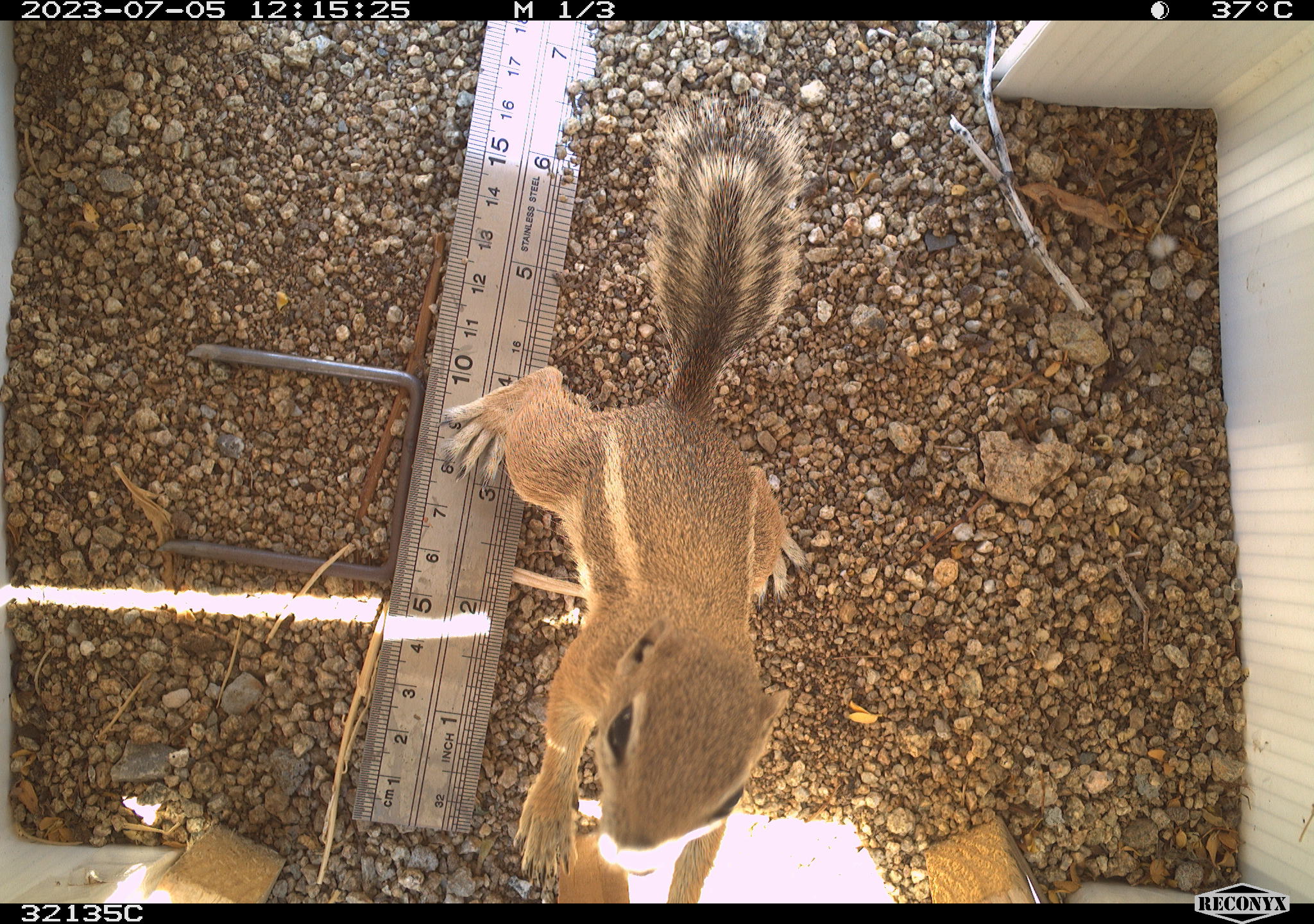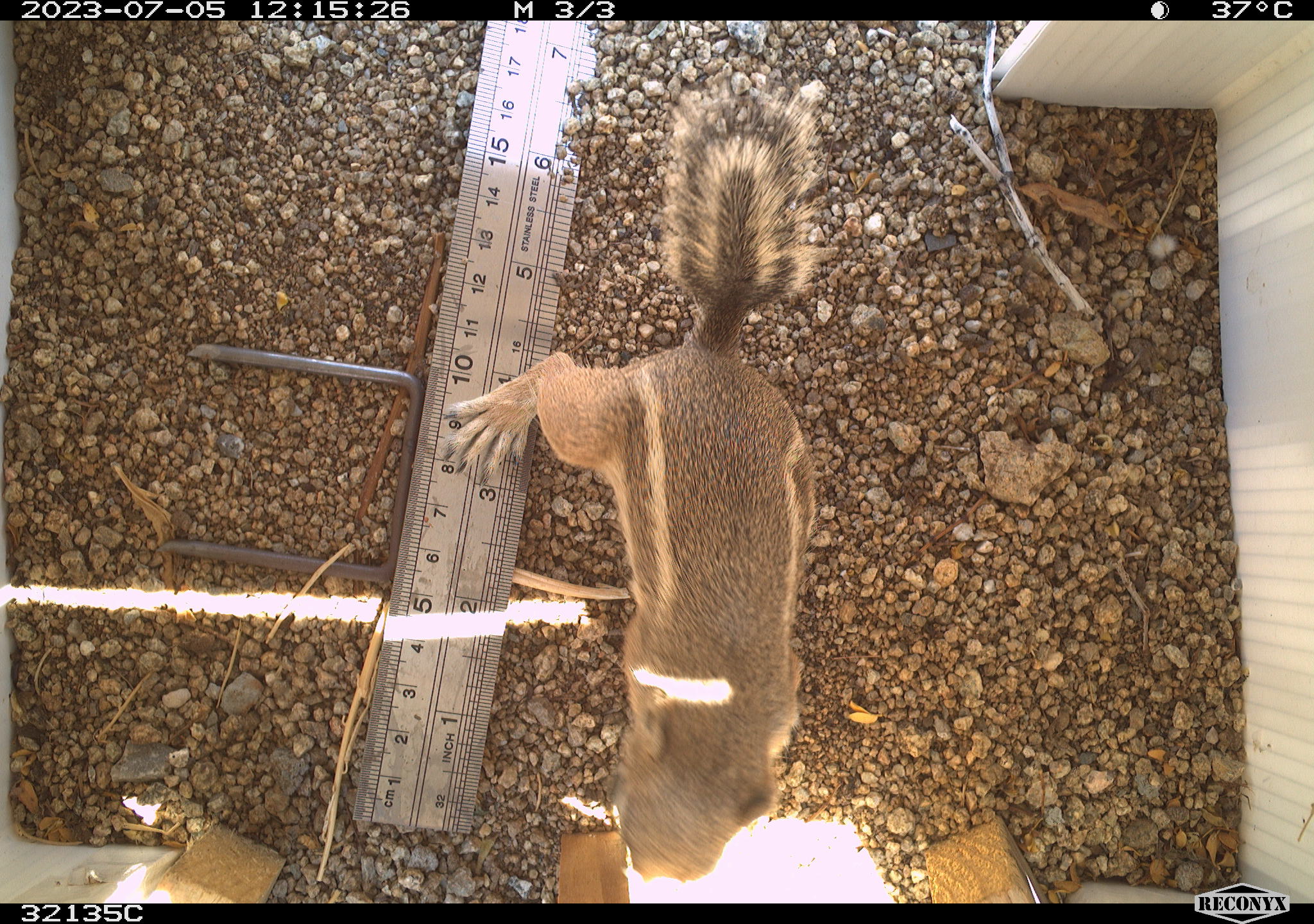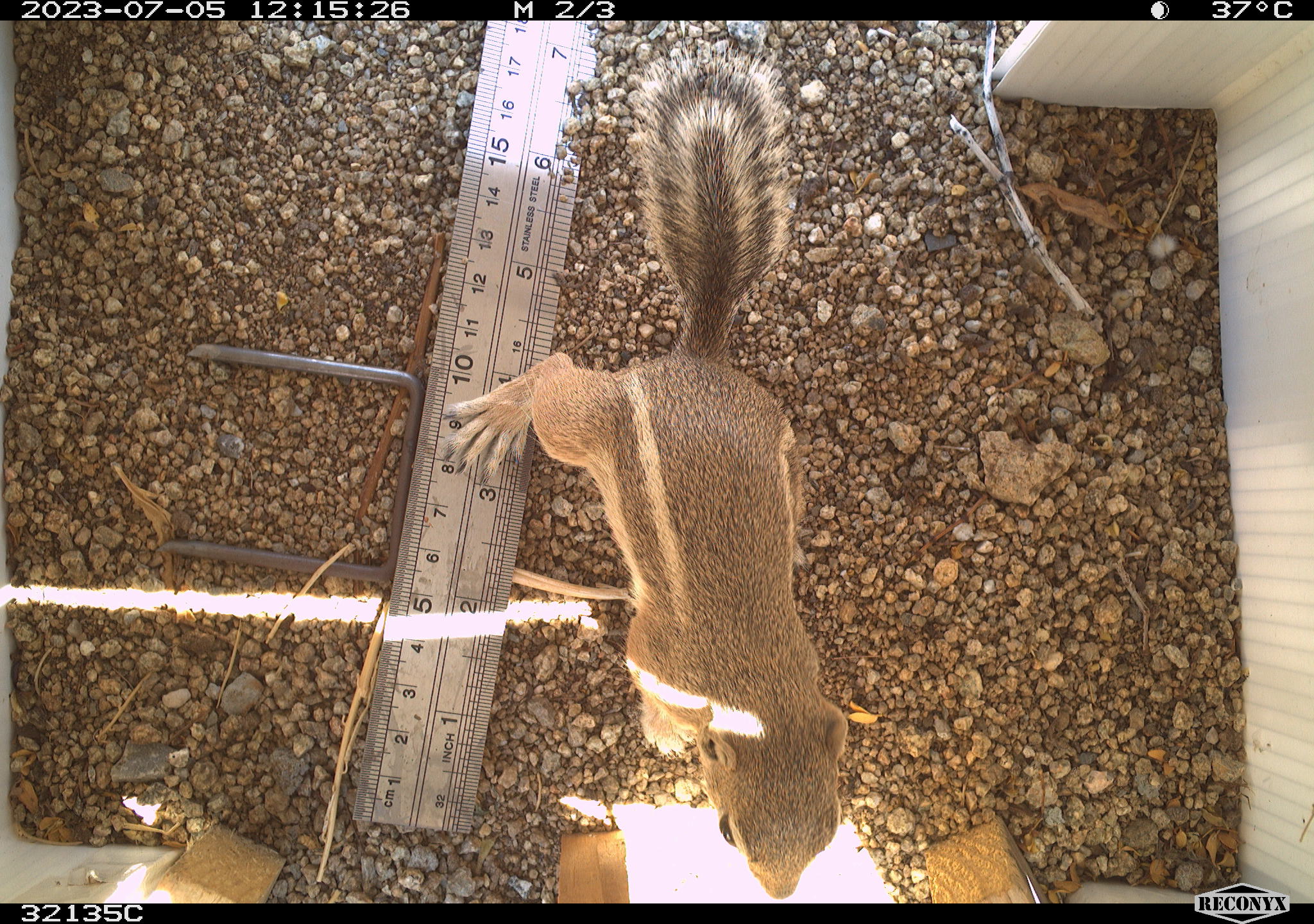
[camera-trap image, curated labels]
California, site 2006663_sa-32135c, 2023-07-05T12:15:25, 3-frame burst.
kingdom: Animalia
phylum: Chordata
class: Mammalia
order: Rodentia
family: Sciuridae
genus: Ammospermophilus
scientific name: Ammospermophilus leucurus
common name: white-tailed antelope squirrel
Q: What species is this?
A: White-tailed antelope squirrel (Ammospermophilus leucurus).